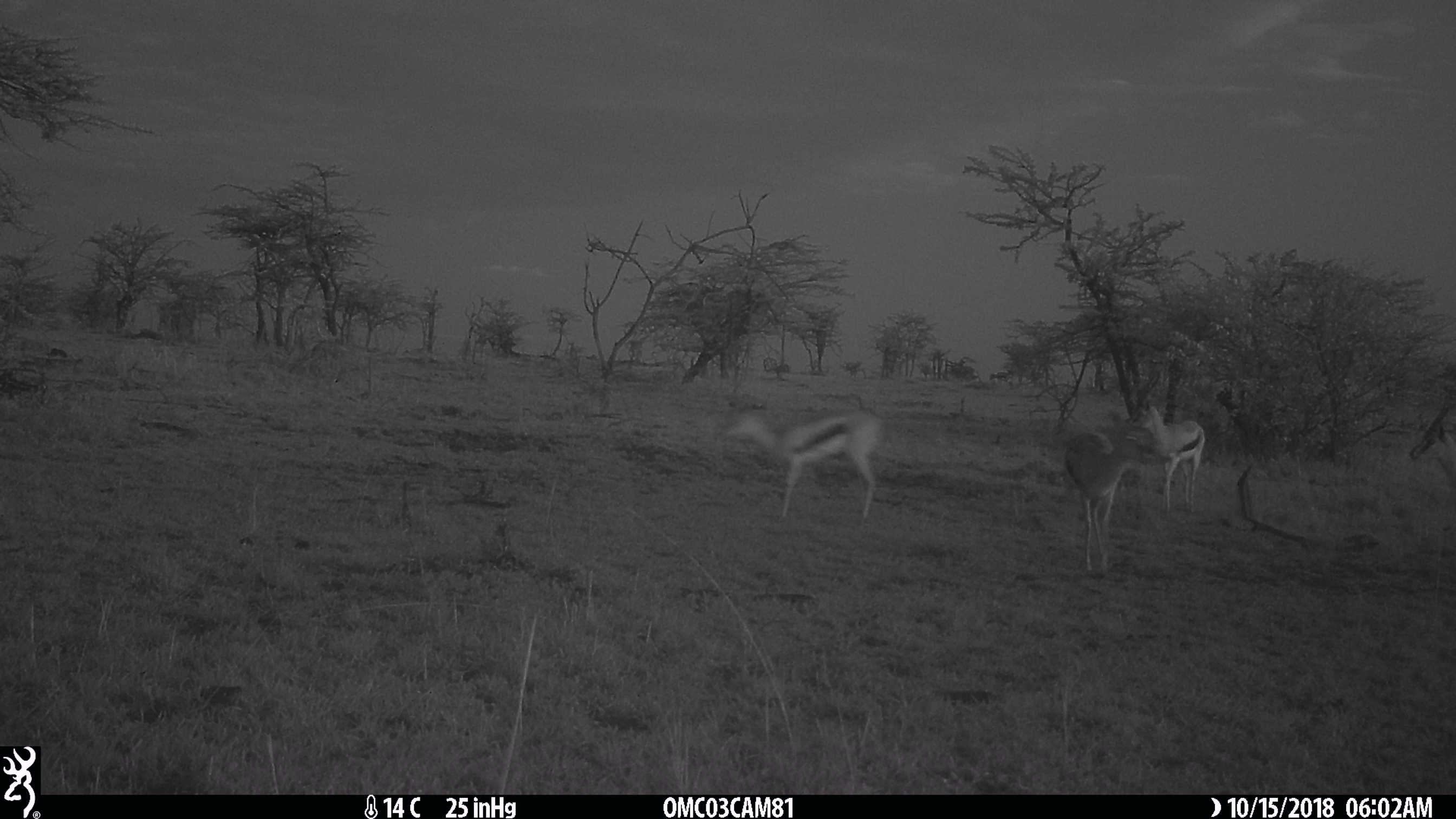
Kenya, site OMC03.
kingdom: Animalia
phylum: Chordata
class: Mammalia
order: Artiodactyla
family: Bovidae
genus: Eudorcas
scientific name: Eudorcas thomsonii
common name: thomon's gazelle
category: gazelle thomsons